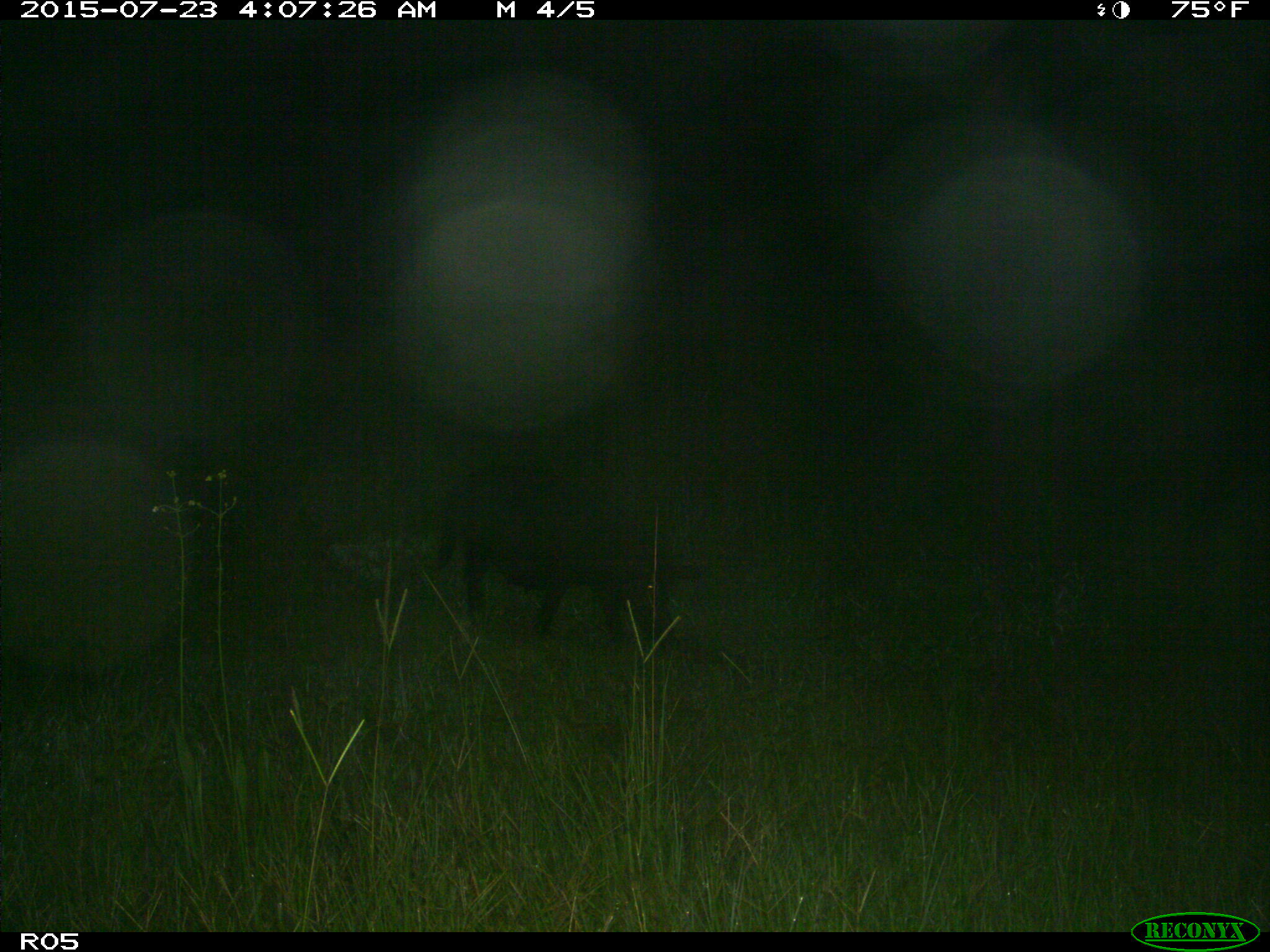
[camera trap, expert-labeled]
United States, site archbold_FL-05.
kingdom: Animalia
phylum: Chordata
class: Mammalia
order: Artiodactyla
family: Suidae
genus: Sus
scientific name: Sus scrofa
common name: wild boar